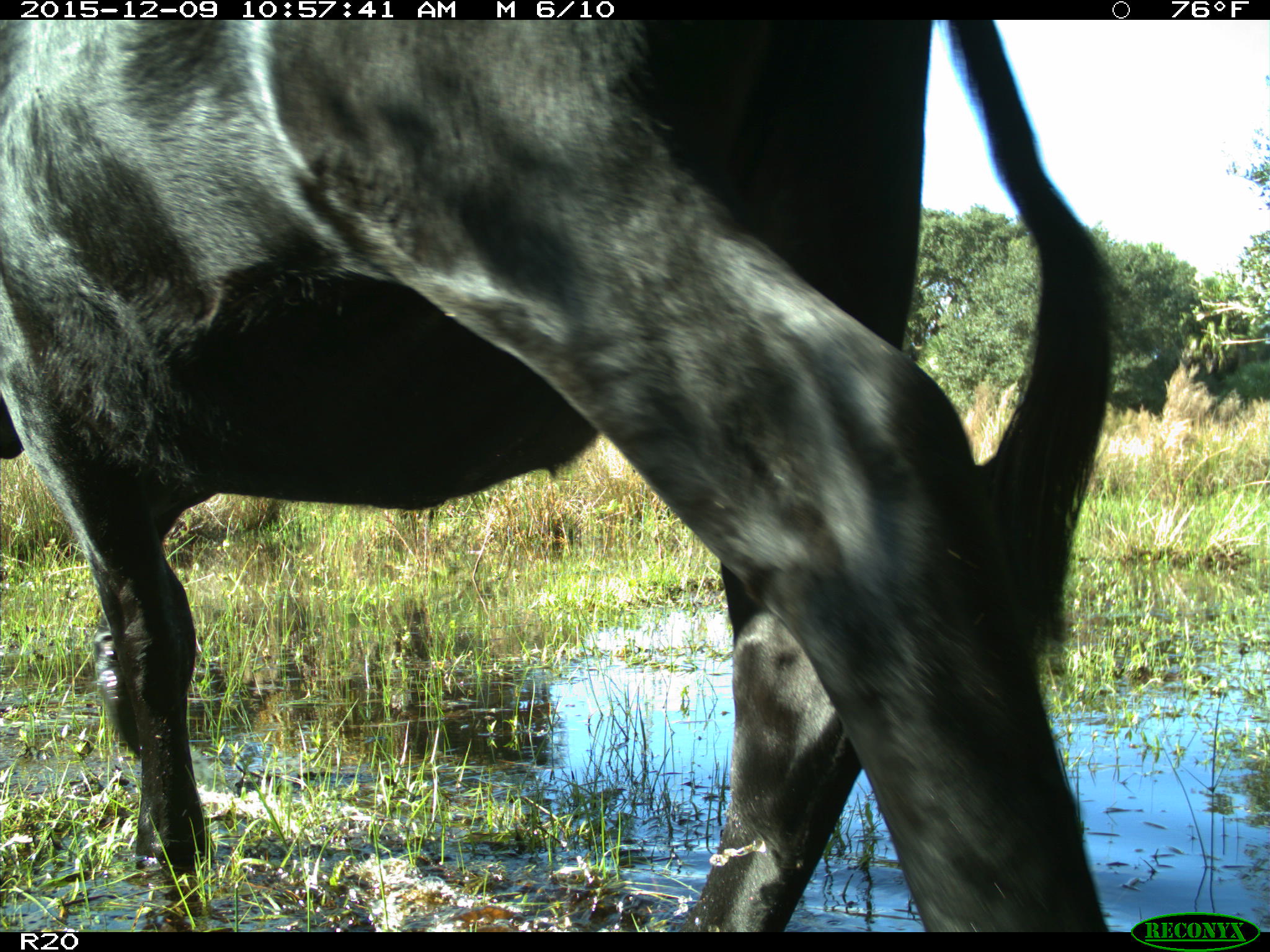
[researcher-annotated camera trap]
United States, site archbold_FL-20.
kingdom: Animalia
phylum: Chordata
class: Mammalia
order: Artiodactyla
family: Bovidae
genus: Bos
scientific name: Bos taurus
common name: domestic cow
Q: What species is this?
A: Bos taurus (domestic cow).